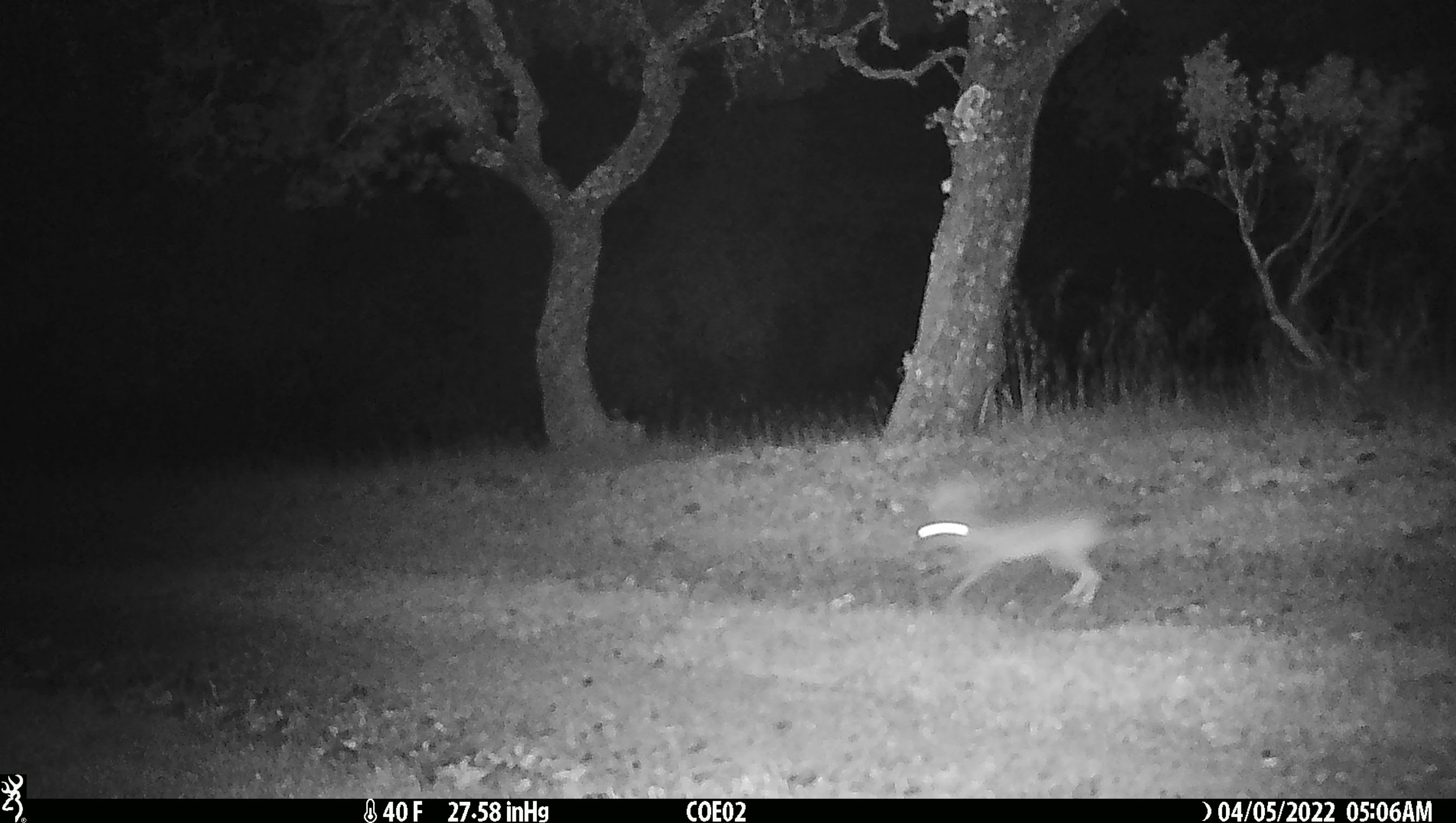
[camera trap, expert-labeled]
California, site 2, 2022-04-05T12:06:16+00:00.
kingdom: Animalia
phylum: Chordata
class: Mammalia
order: Lagomorpha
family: Leporidae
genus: Lepus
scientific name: Lepus californicus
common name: black-tailed jackrabbit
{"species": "black-tailed jackrabbit (Lepus californicus)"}